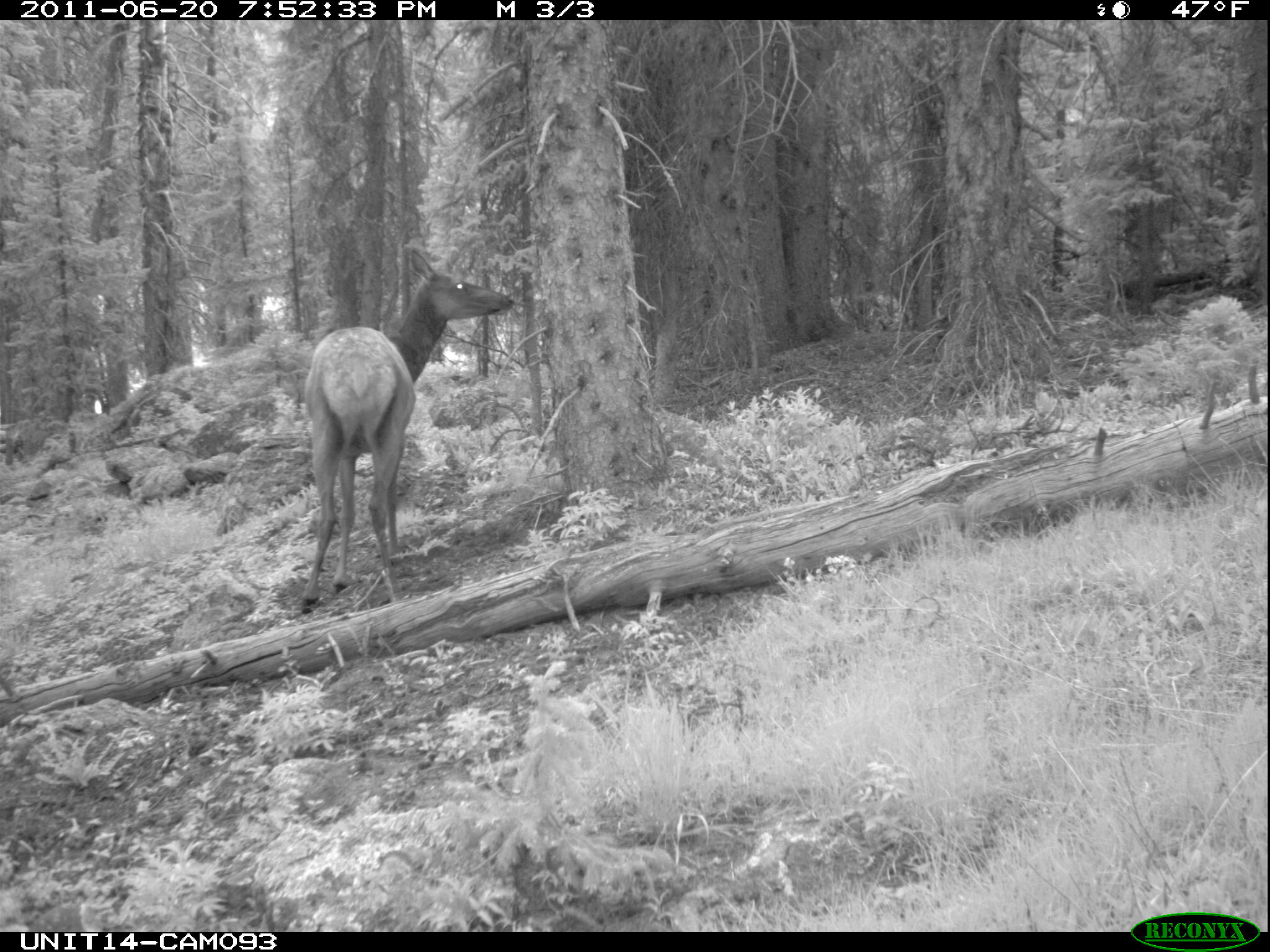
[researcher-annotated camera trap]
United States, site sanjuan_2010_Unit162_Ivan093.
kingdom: Animalia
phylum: Chordata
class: Mammalia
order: Artiodactyla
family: Cervidae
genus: Cervus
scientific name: Cervus elaphus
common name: red deer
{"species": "Cervus elaphus (red deer)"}